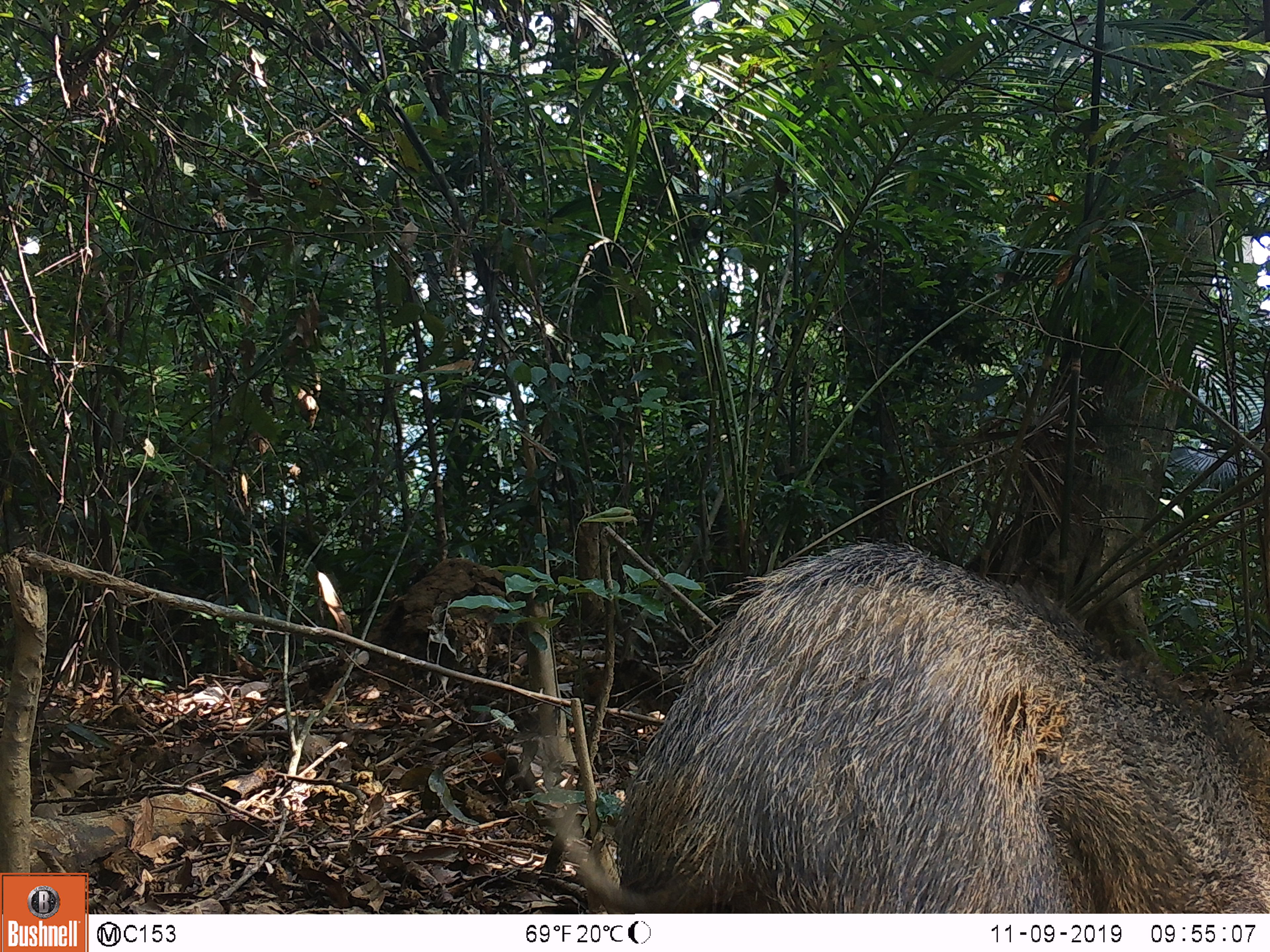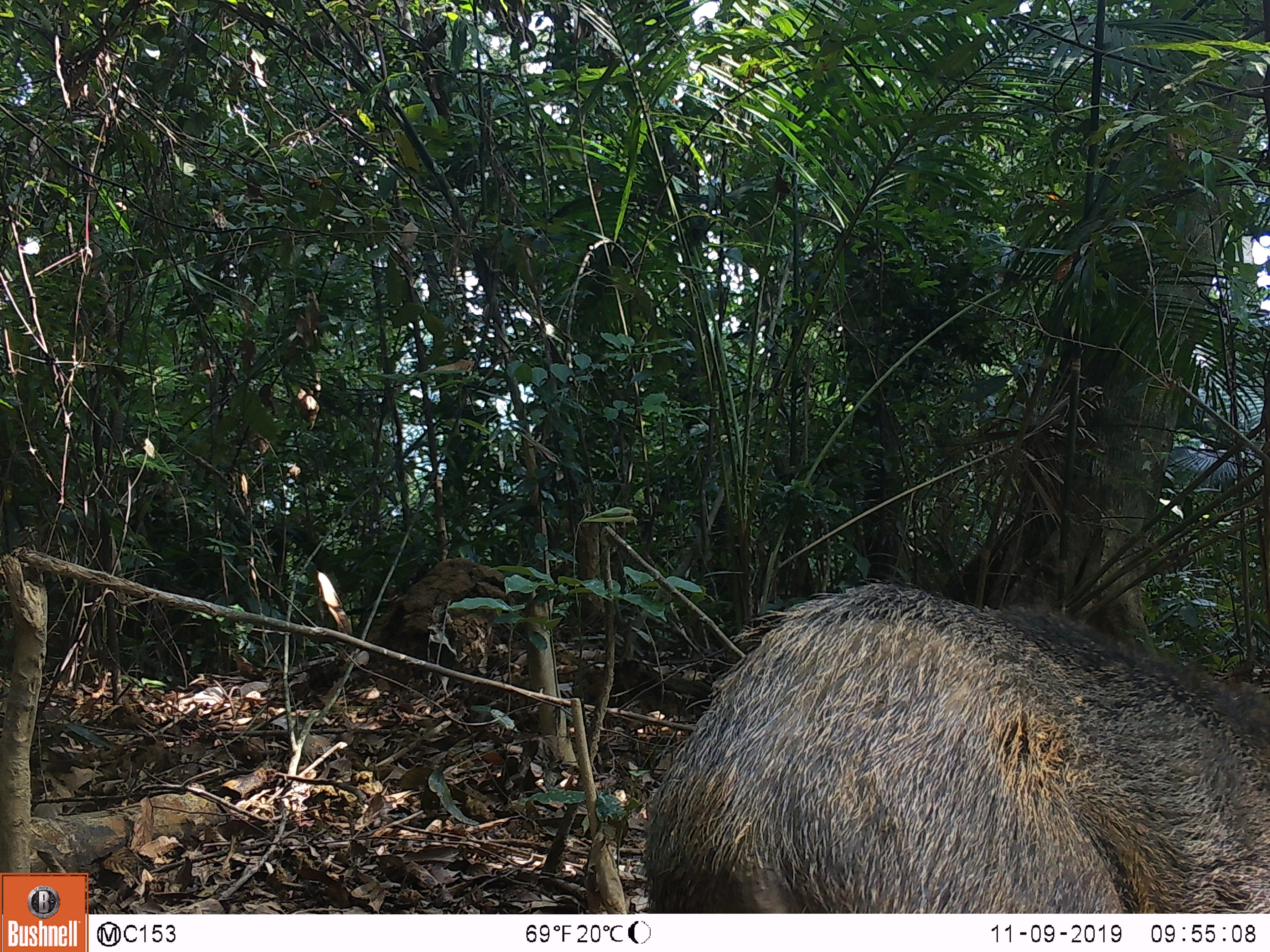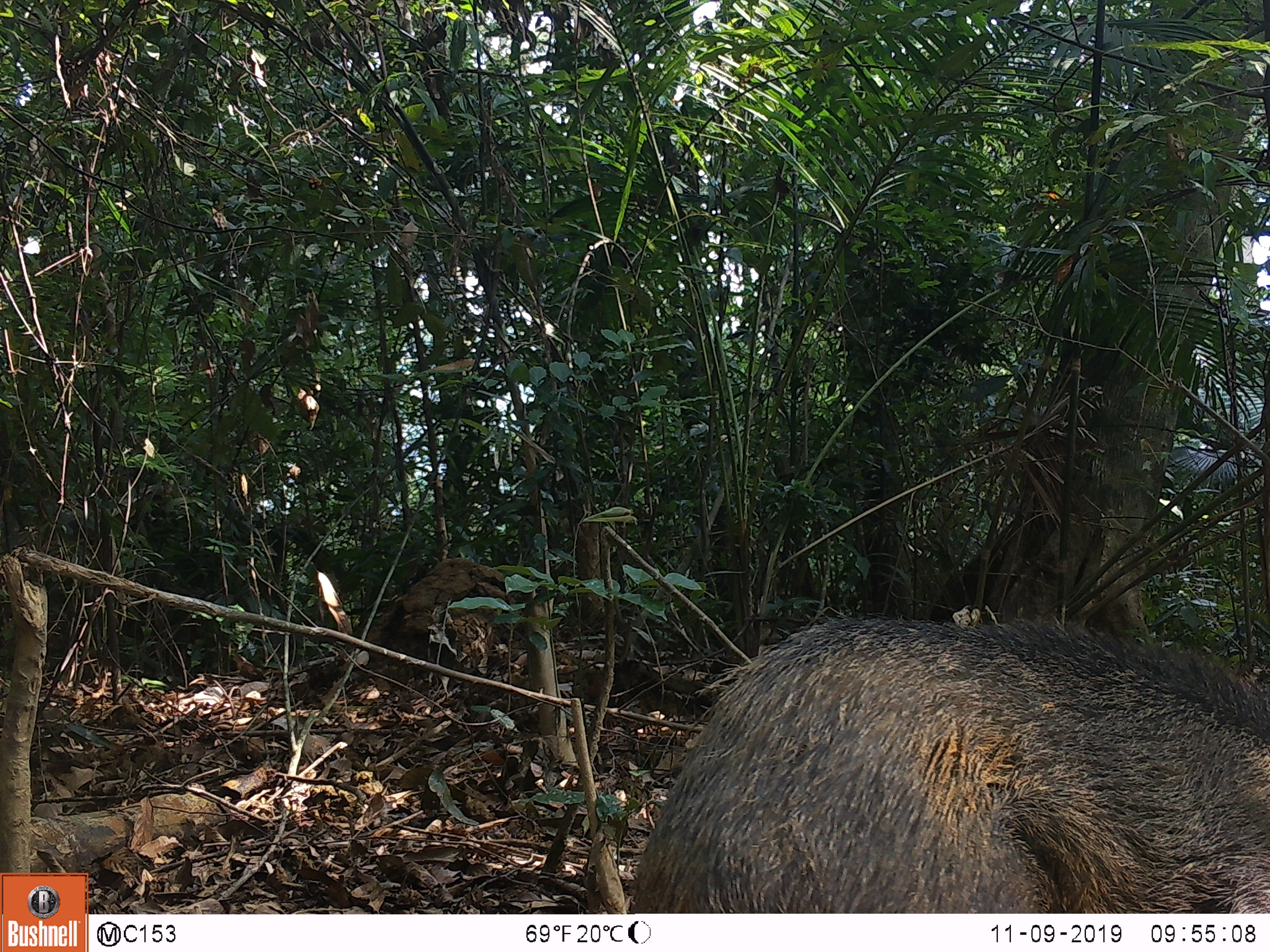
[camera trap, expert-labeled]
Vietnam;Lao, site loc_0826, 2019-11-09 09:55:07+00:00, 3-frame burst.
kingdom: Animalia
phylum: Chordata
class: Mammalia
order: Artiodactyla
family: Suidae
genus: Sus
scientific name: Sus scrofa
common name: eurasian wild pig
Eurasian wild pig (Sus scrofa). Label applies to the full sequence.